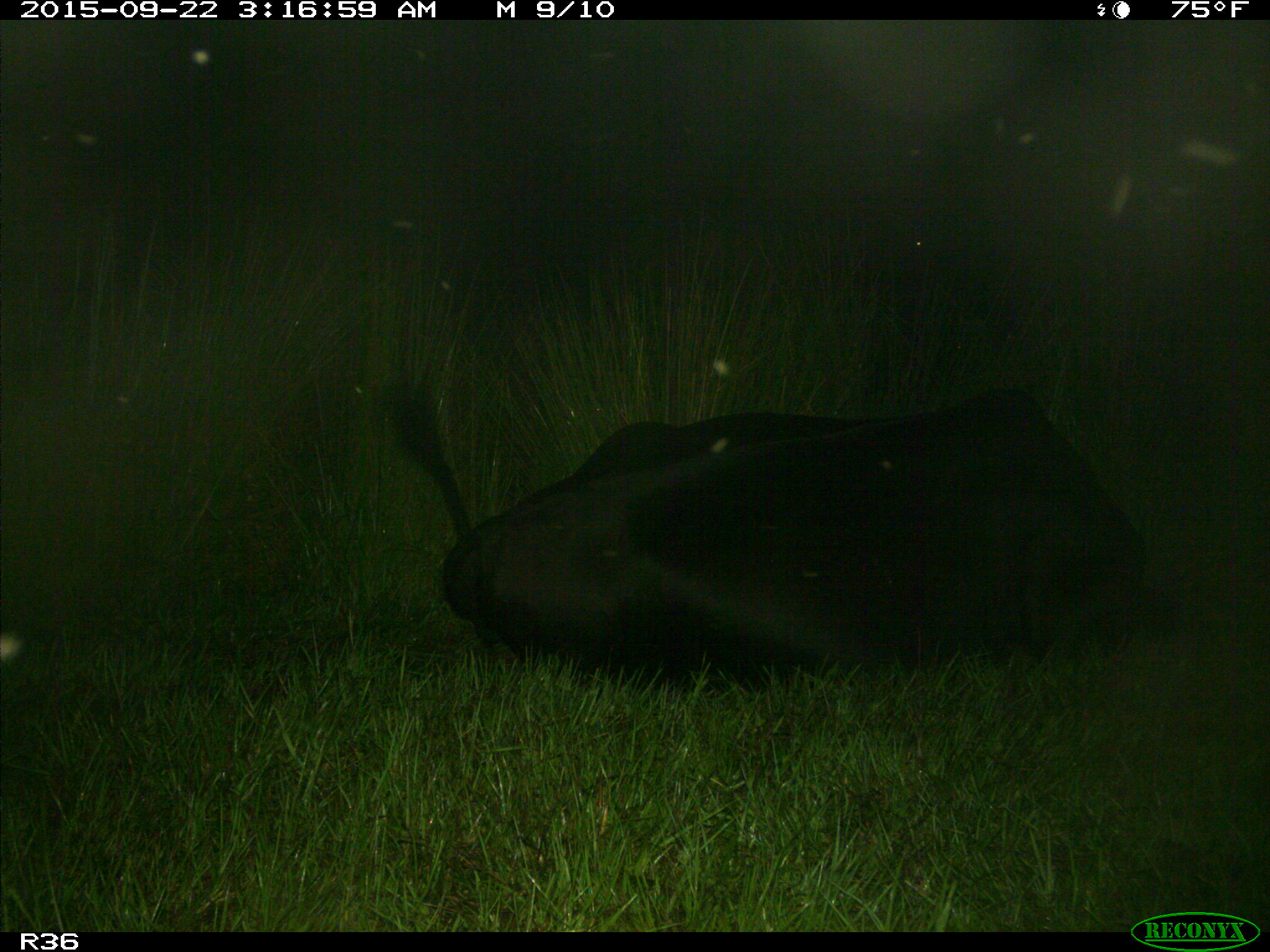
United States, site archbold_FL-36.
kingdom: Animalia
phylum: Chordata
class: Mammalia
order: Artiodactyla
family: Bovidae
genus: Bos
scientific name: Bos taurus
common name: domestic cow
Bos taurus (domestic cow).